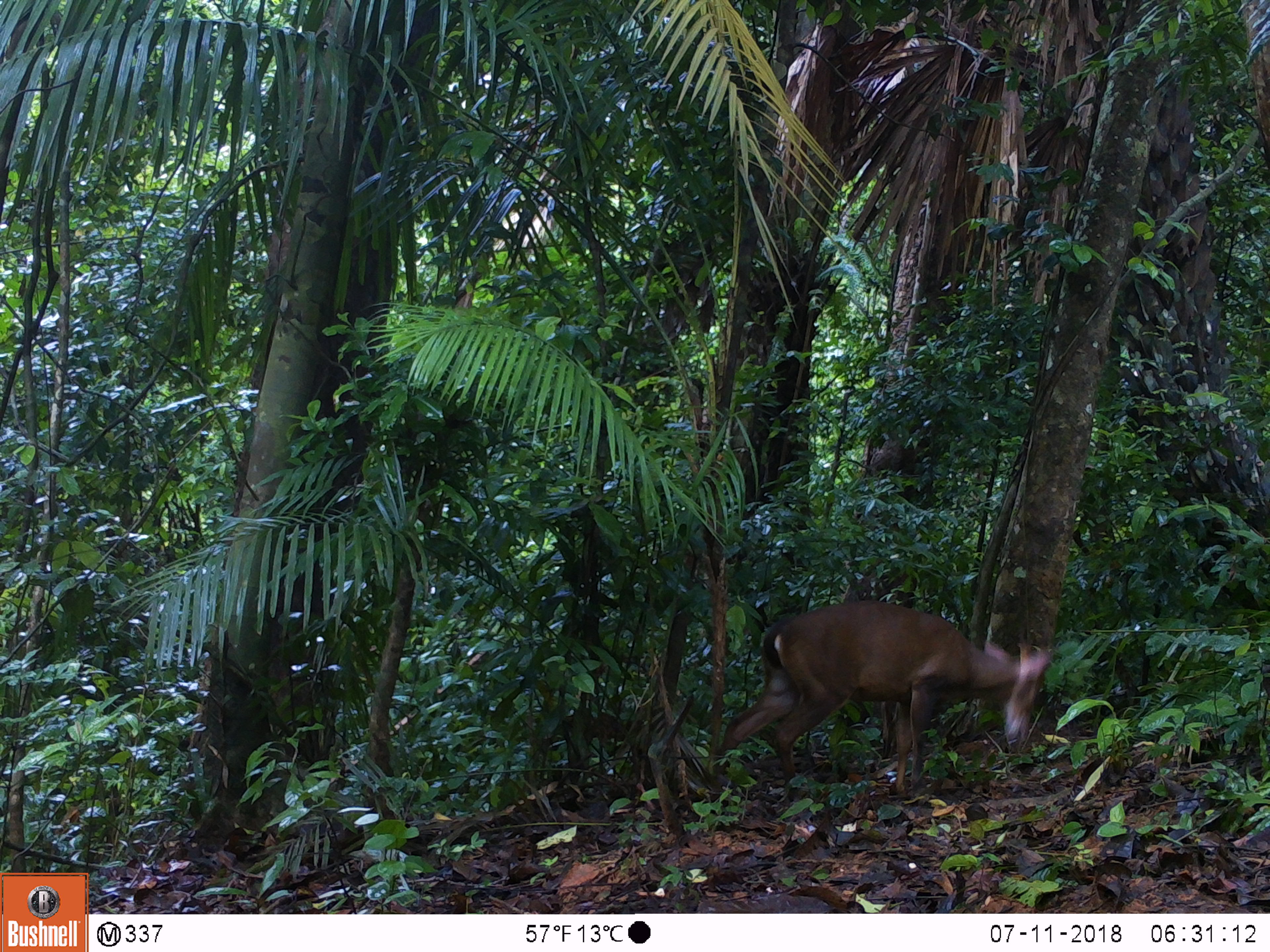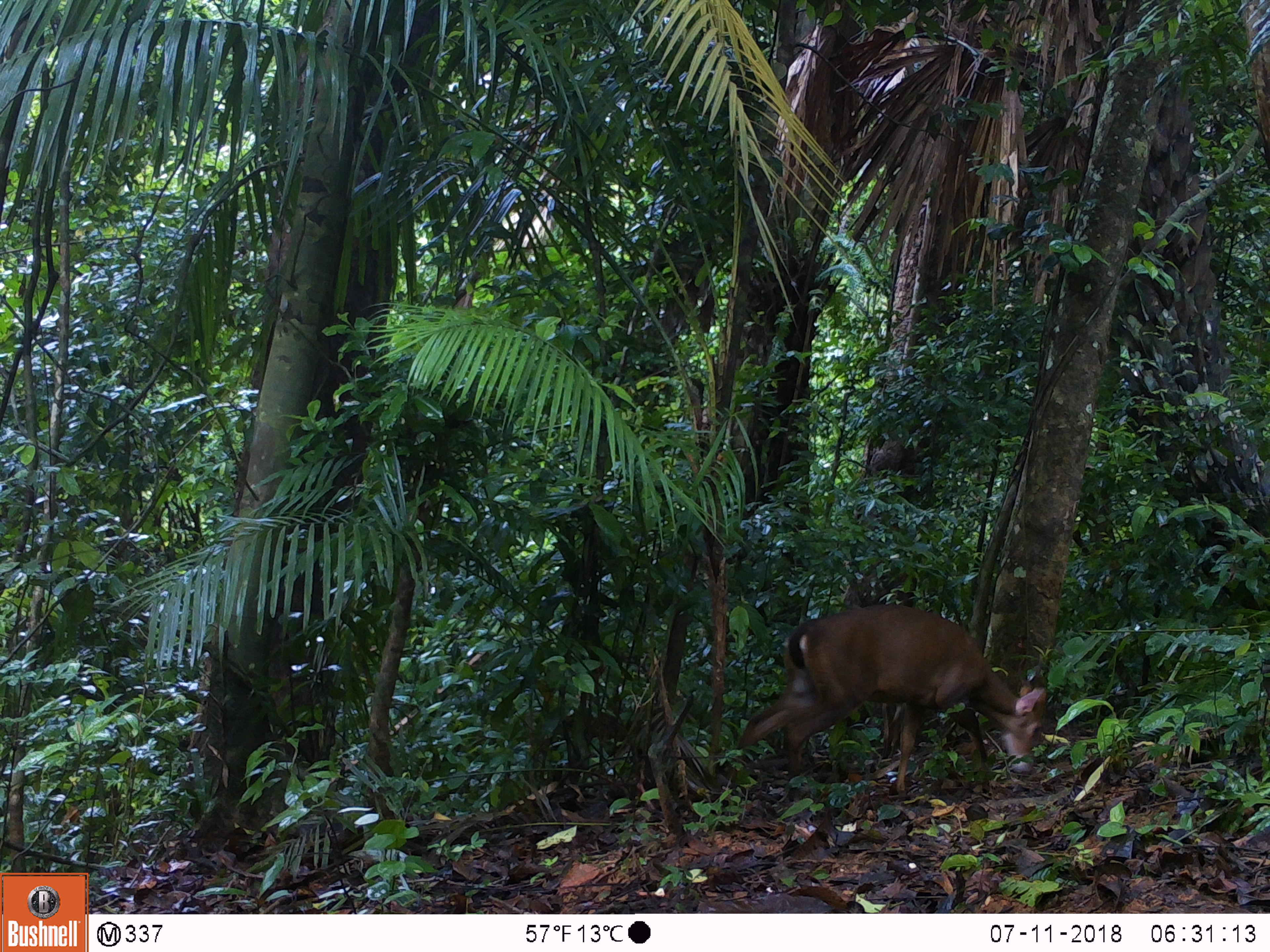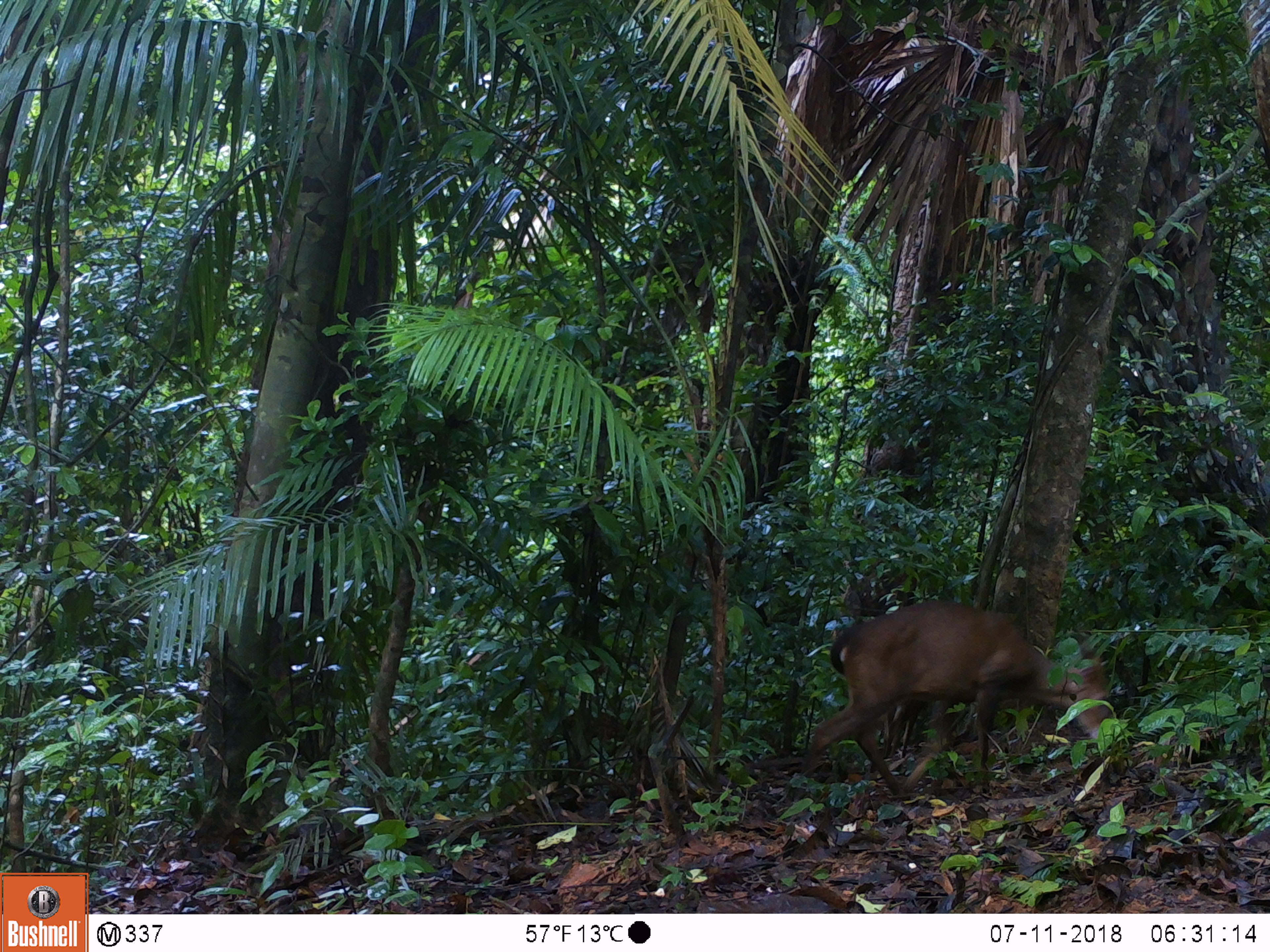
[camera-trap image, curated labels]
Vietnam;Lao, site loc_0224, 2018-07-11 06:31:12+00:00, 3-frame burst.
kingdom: Animalia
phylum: Chordata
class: Mammalia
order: Artiodactyla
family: Cervidae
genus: Muntiacus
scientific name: Muntiacus vuquangensis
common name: large-antlered muntjac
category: large antlered muntjac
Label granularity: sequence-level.